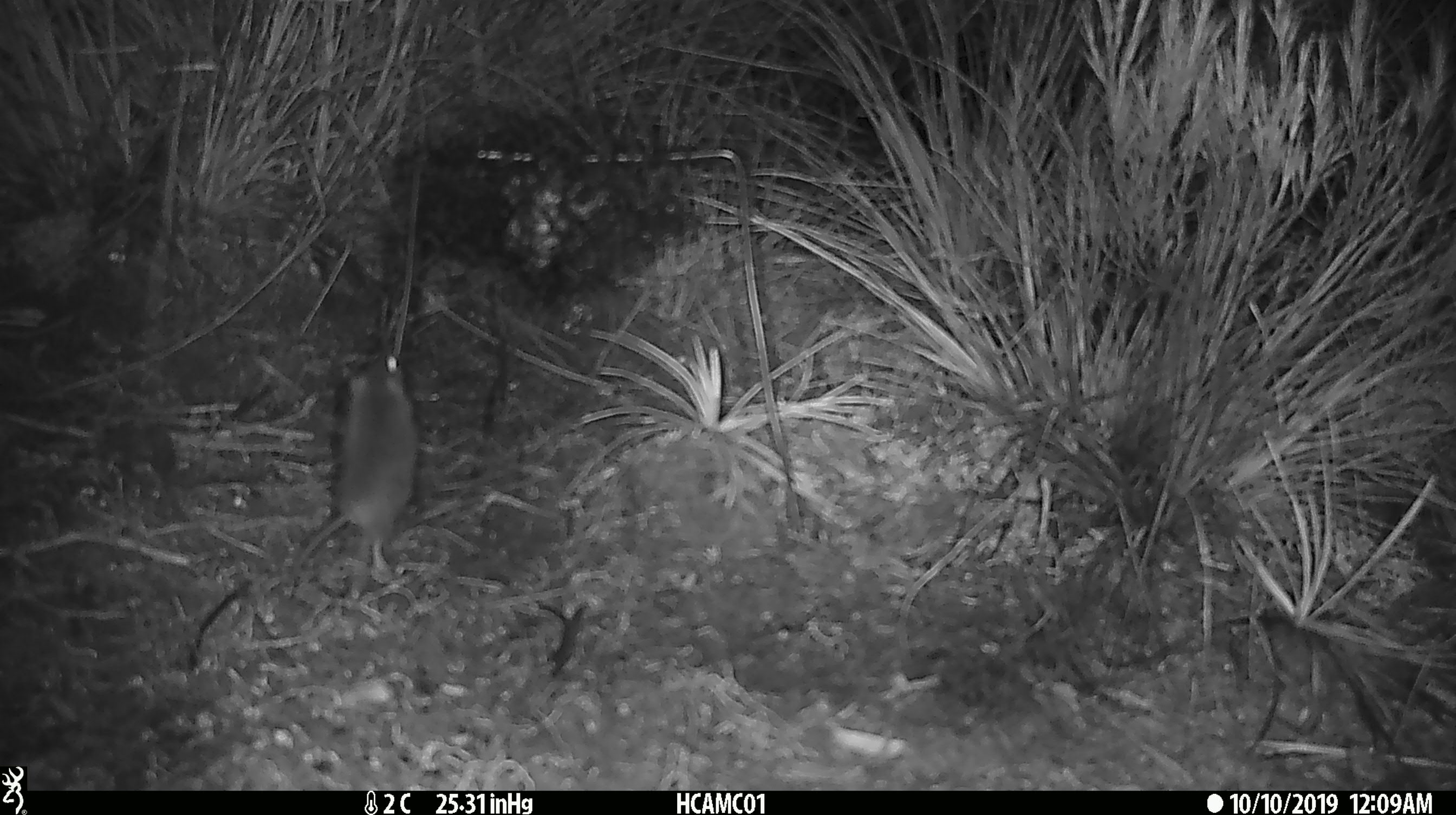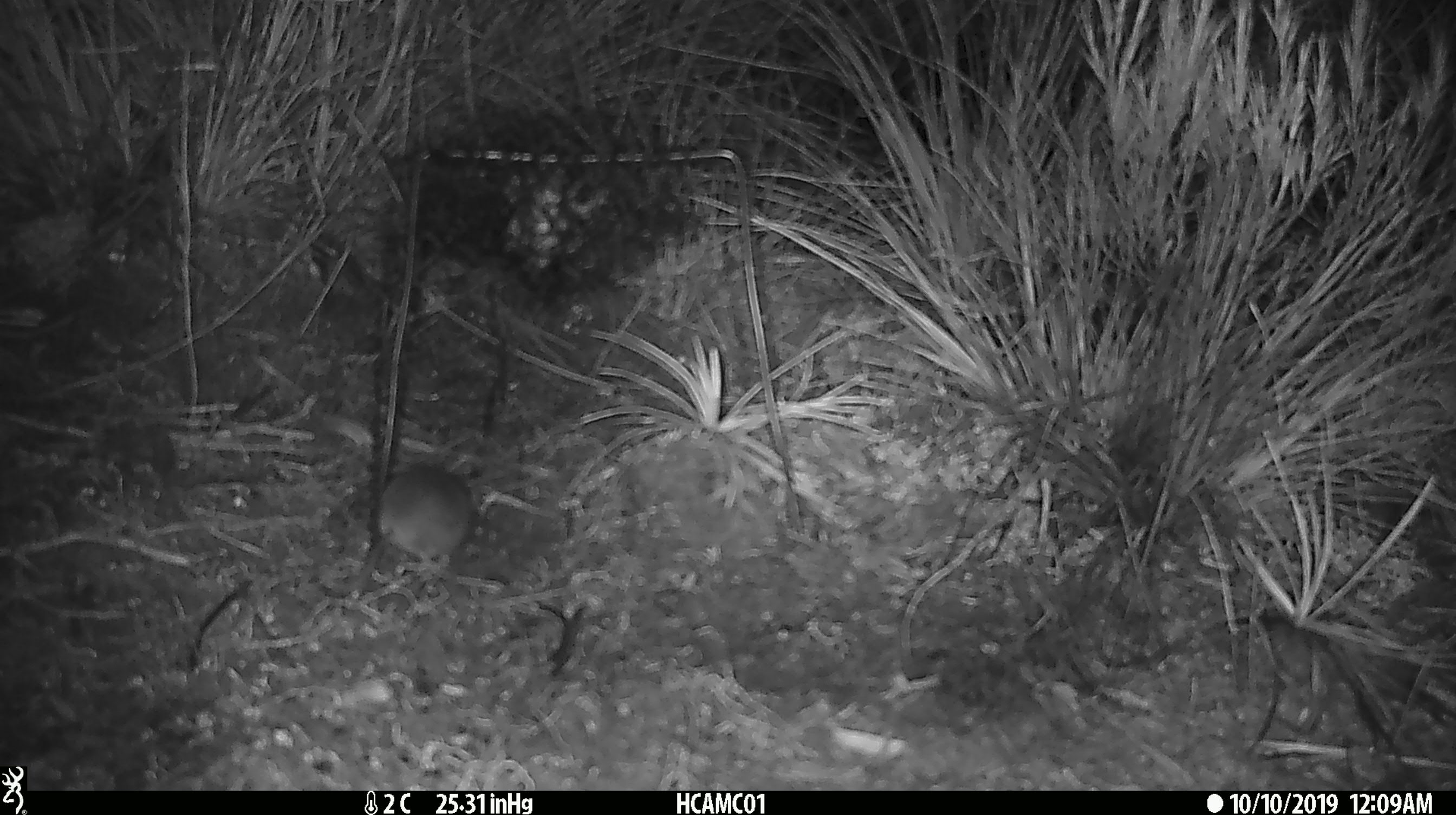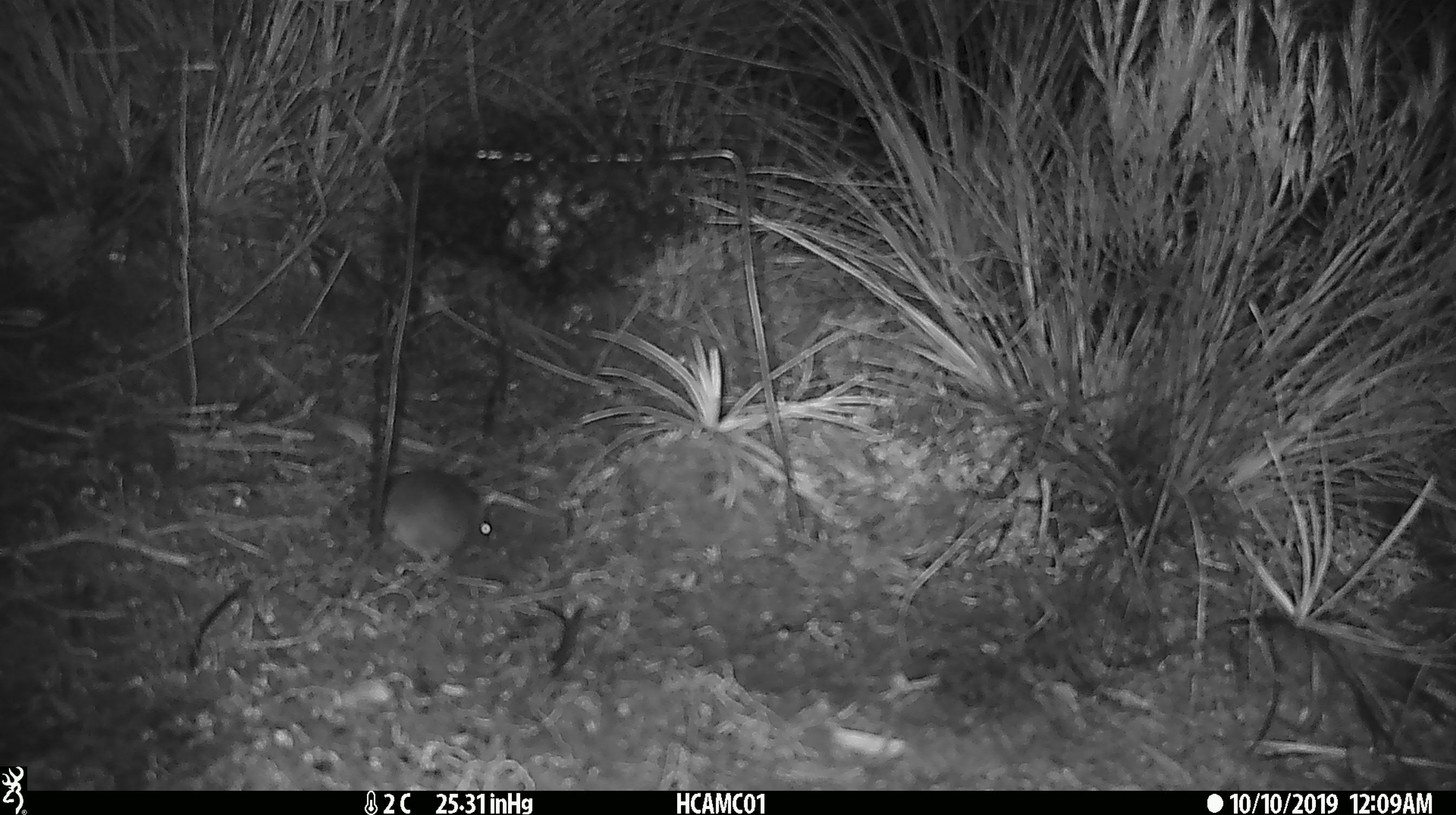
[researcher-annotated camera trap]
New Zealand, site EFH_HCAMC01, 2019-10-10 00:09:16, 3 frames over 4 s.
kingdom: Animalia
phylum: Chordata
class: Mammalia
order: Rodentia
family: Muridae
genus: Mus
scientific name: Mus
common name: mouse